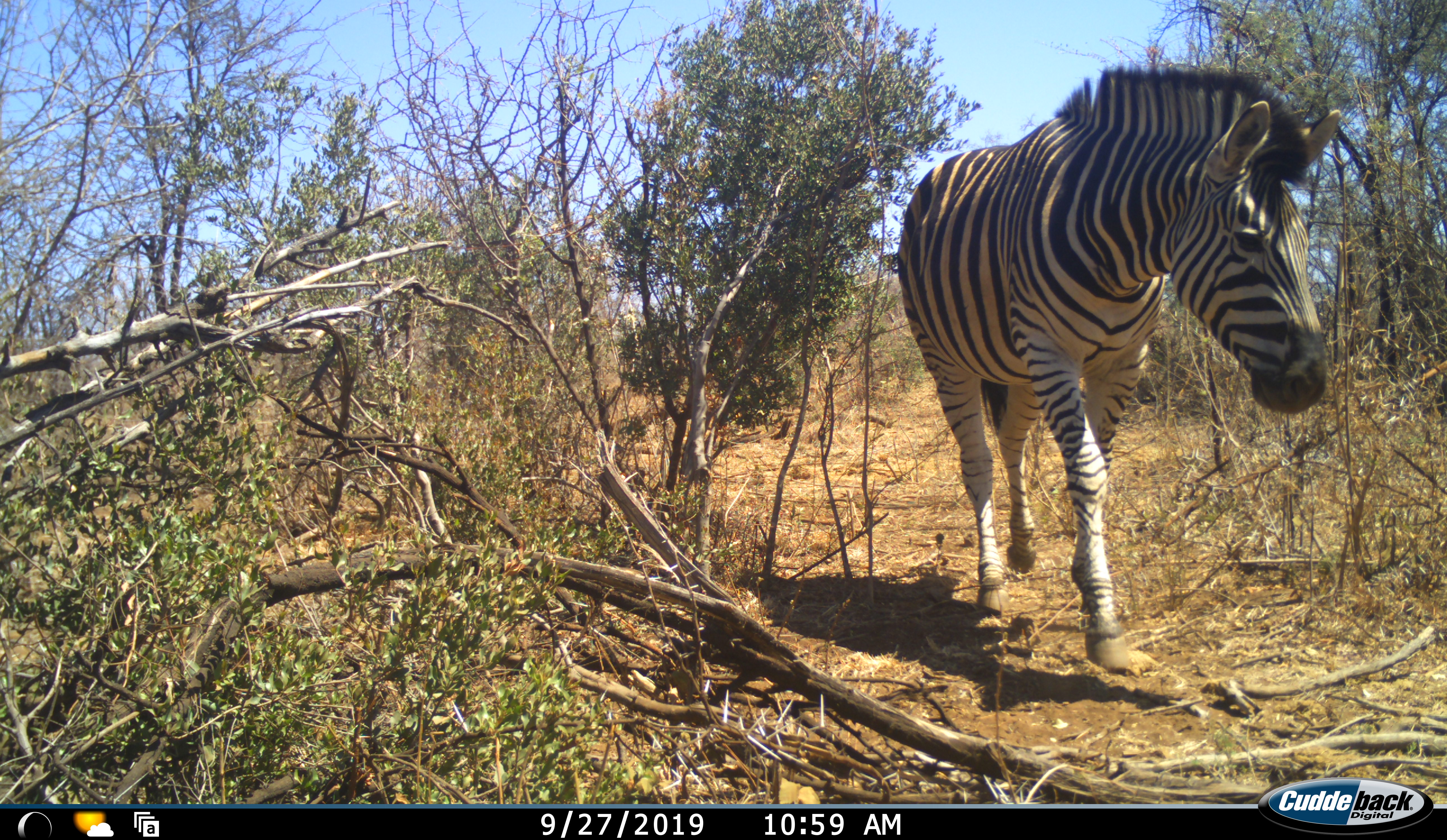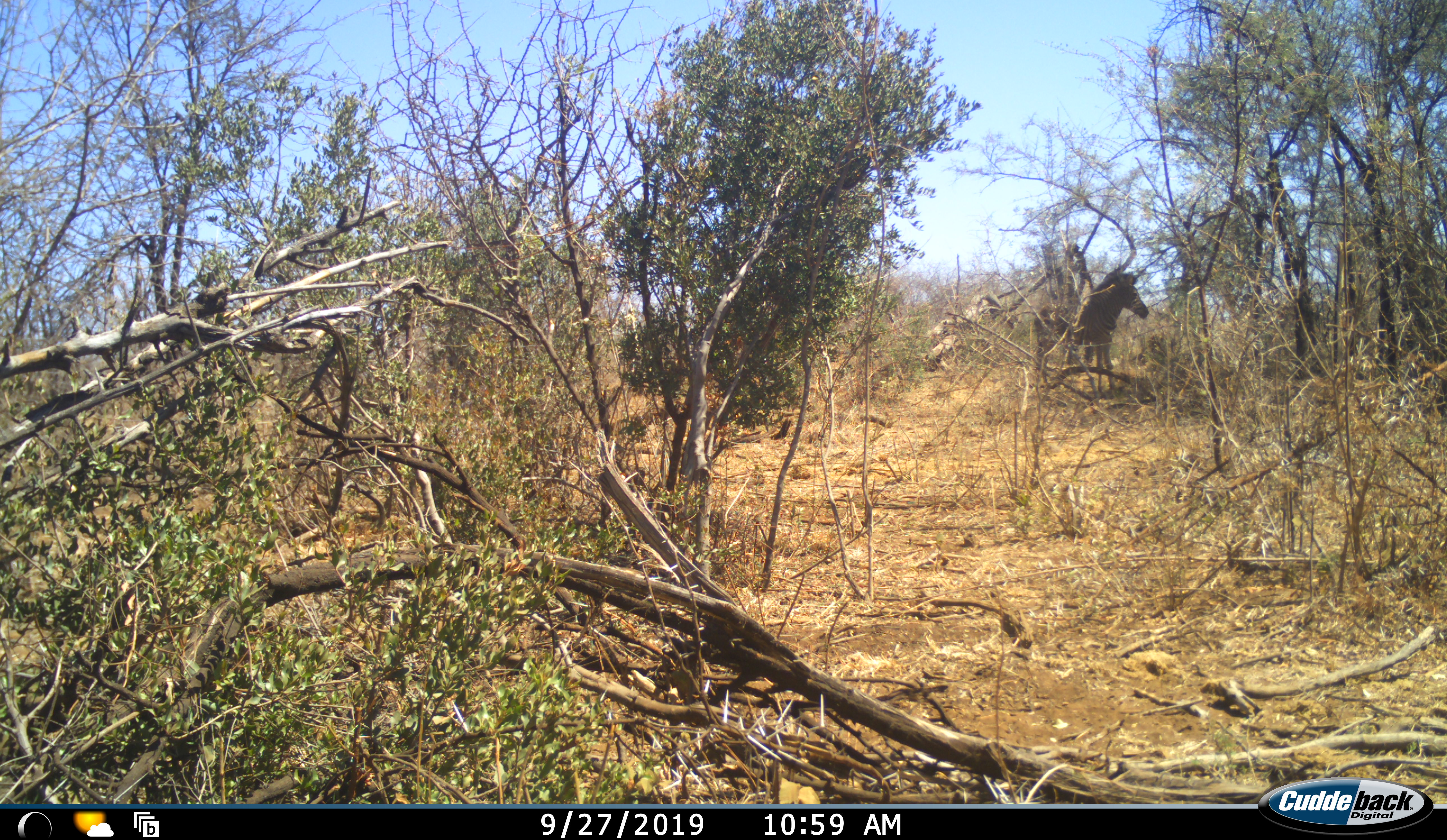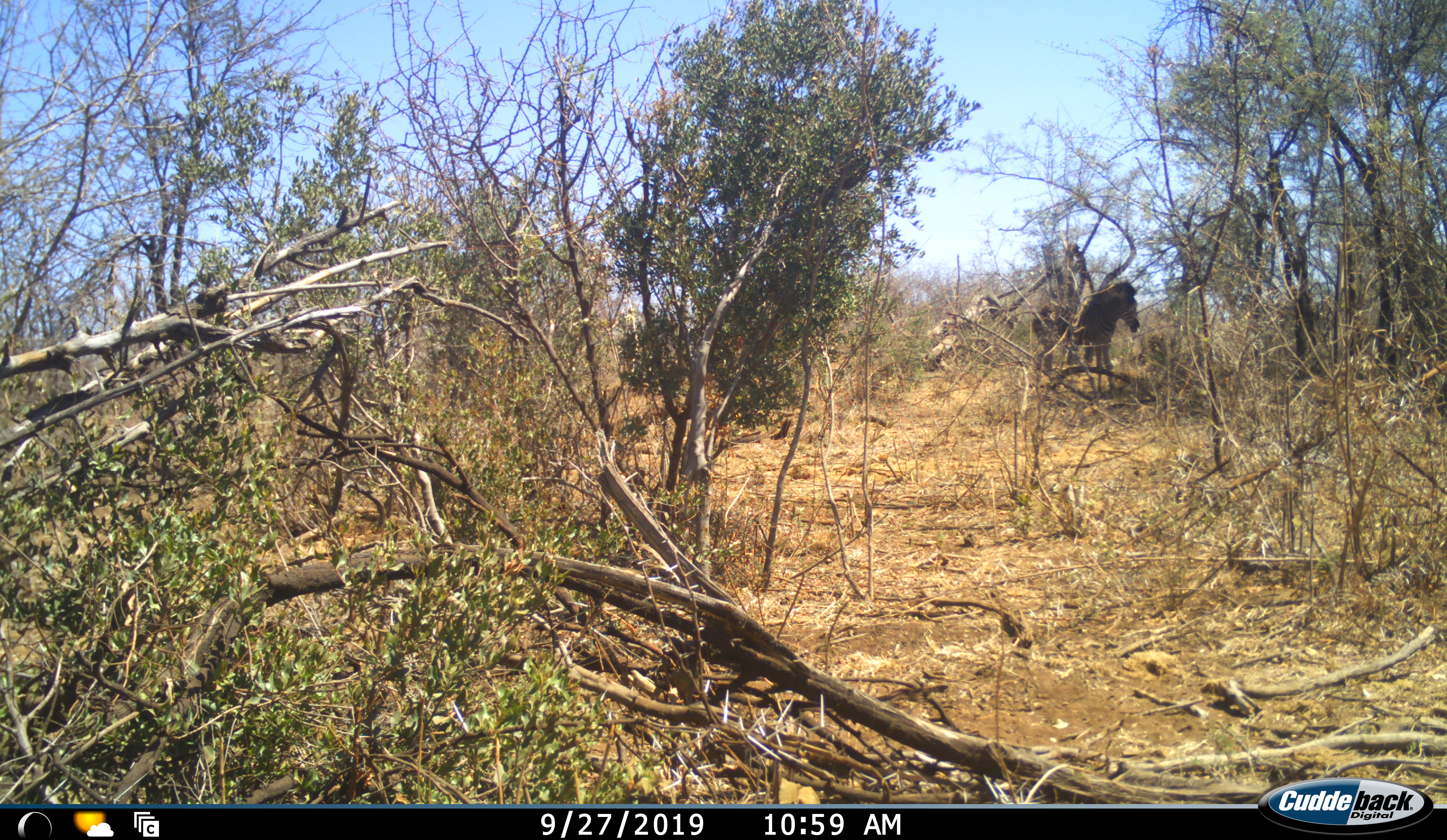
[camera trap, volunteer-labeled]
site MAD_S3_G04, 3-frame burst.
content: unidentified animal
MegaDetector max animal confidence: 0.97